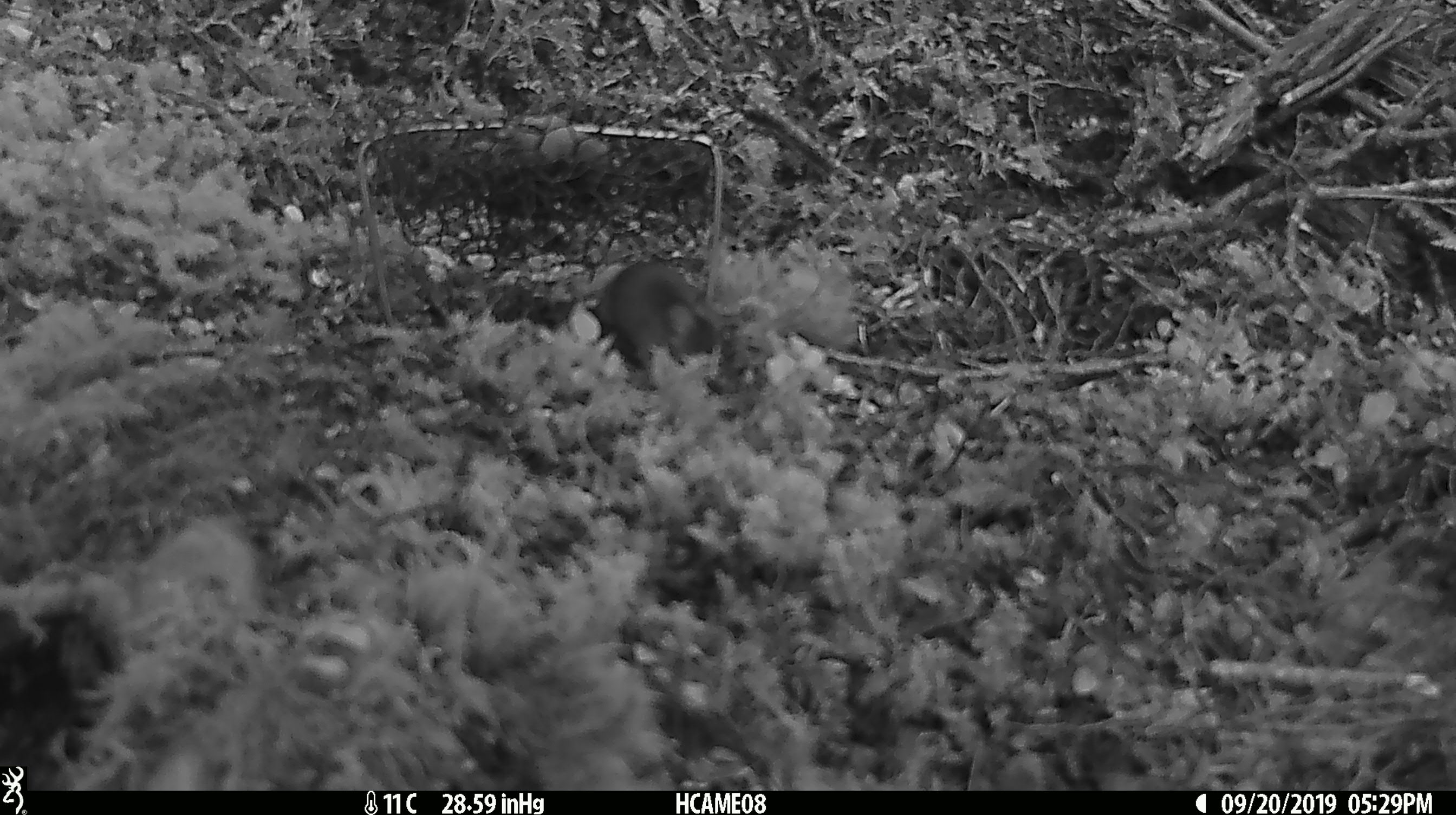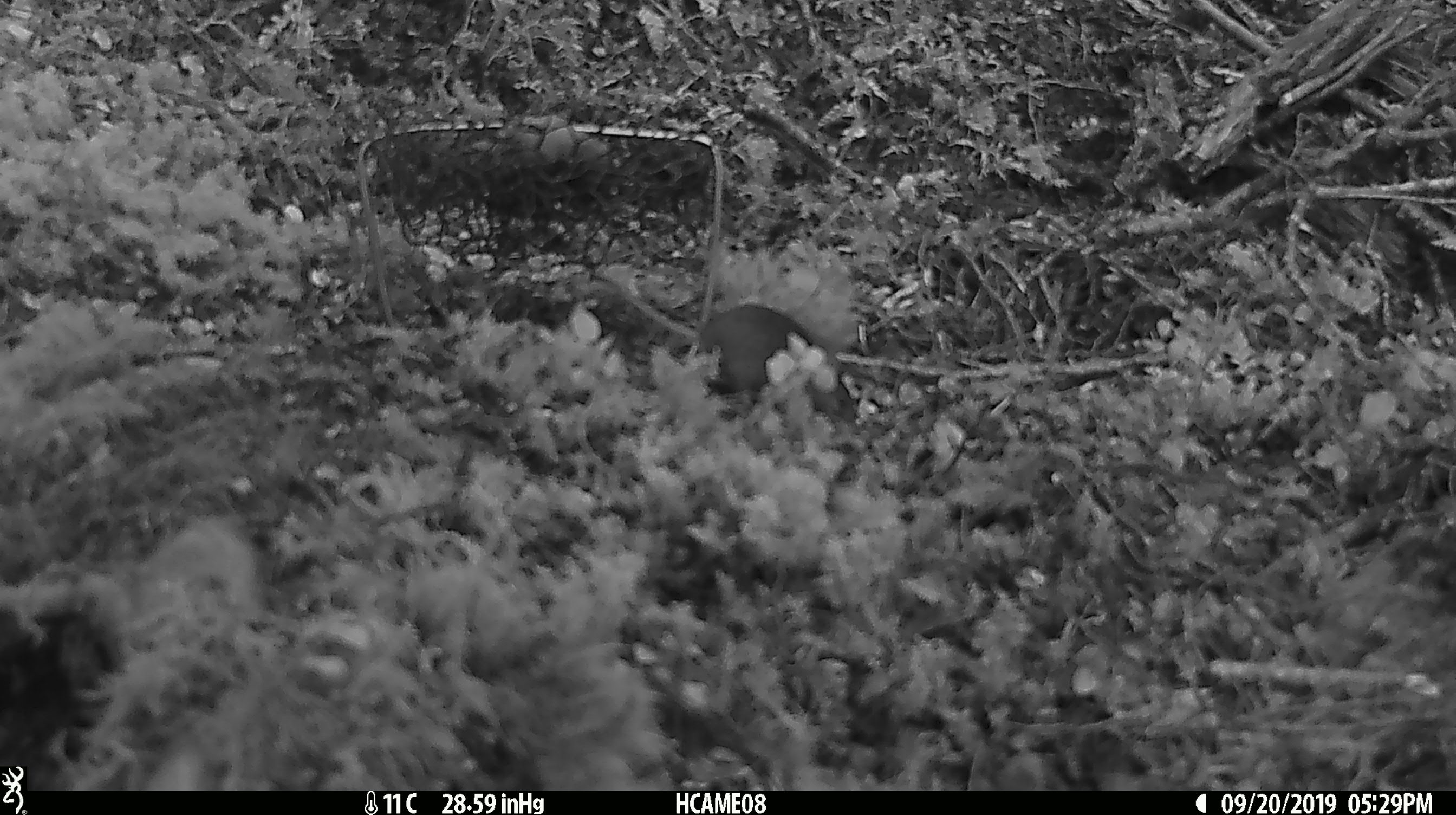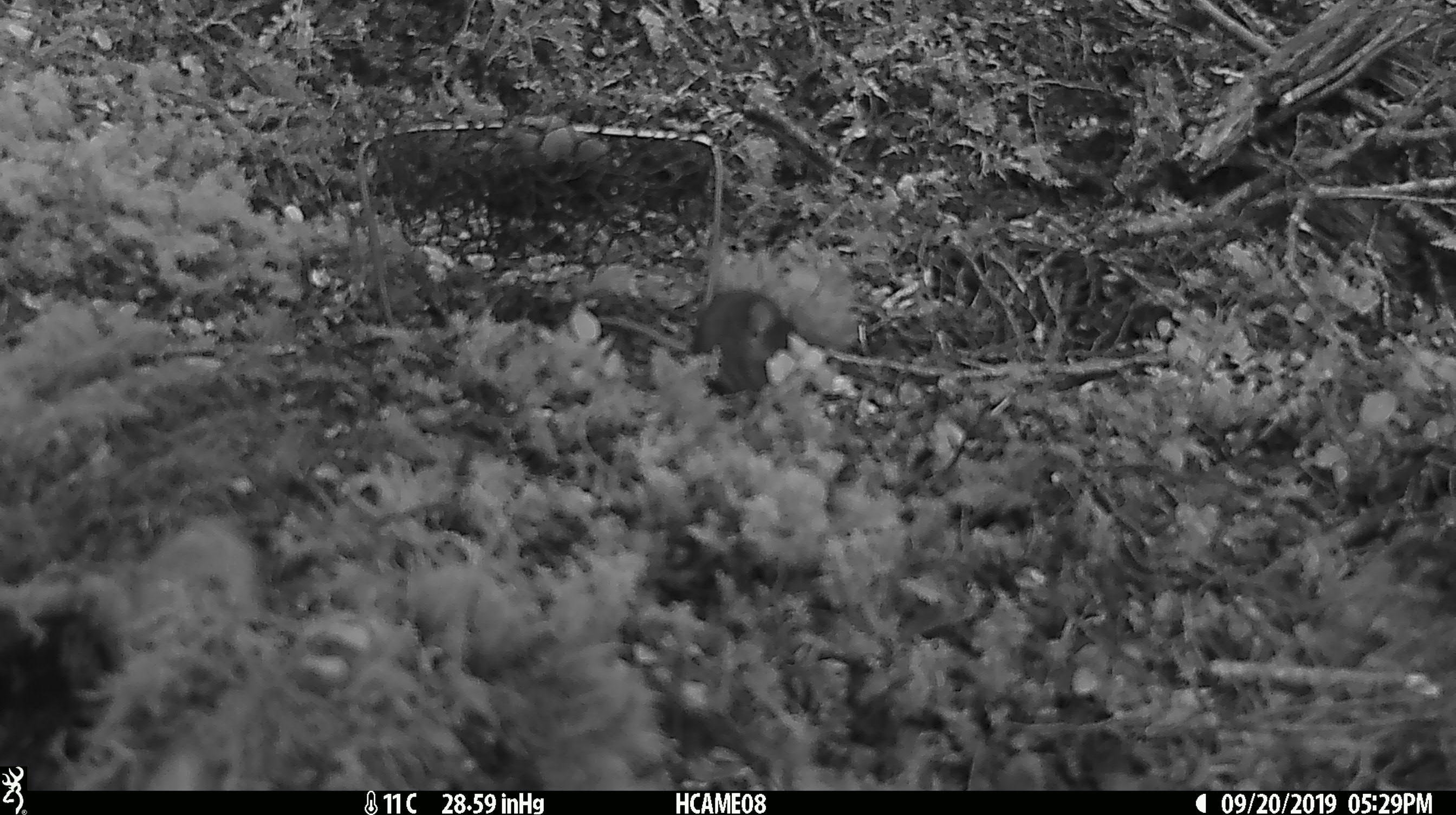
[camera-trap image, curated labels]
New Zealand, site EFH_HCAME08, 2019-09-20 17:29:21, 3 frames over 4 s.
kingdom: Animalia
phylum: Chordata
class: Mammalia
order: Rodentia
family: Muridae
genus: Mus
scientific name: Mus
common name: mouse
Mouse (Mus).